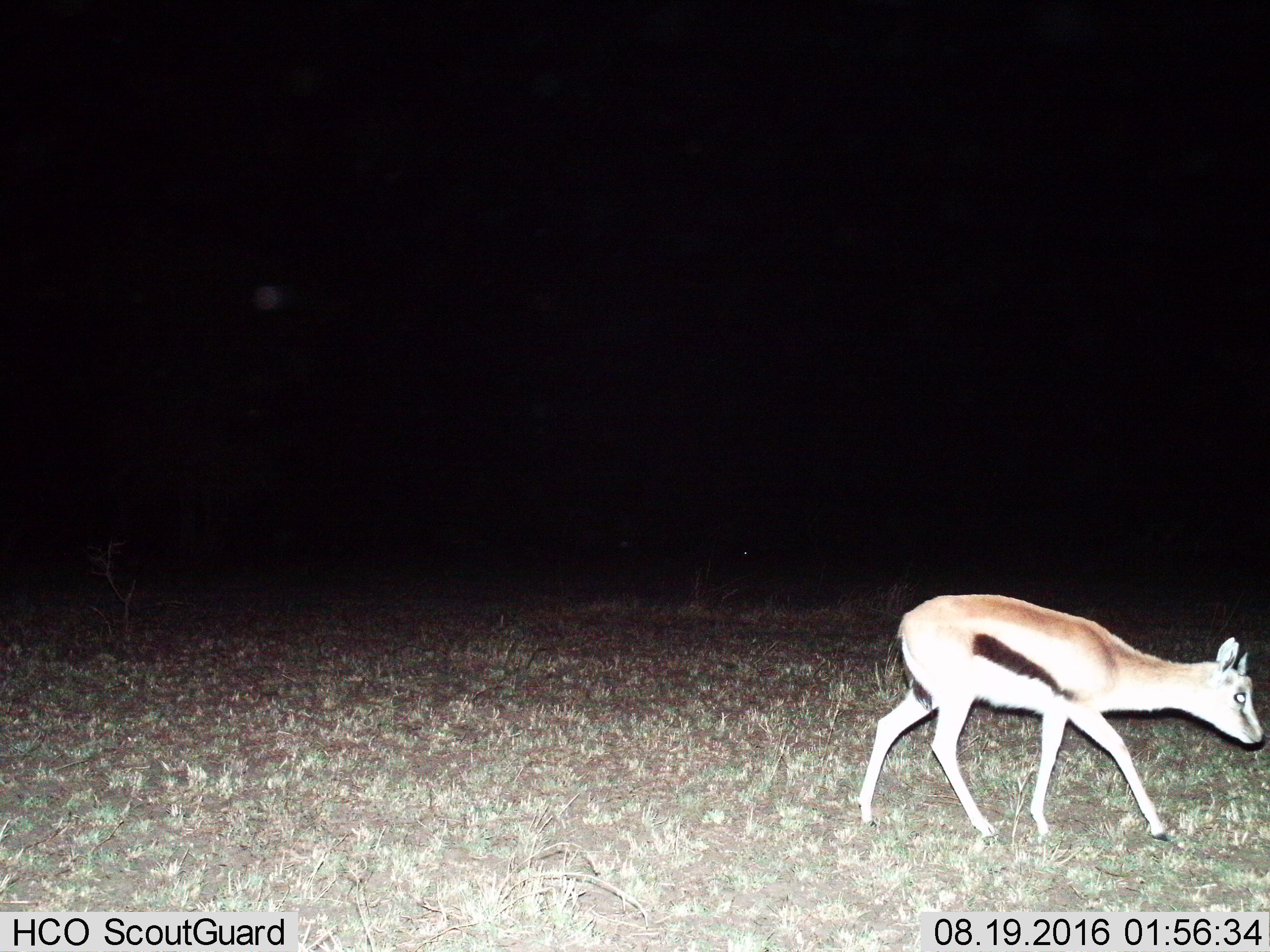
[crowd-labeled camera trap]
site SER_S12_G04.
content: unidentified animal